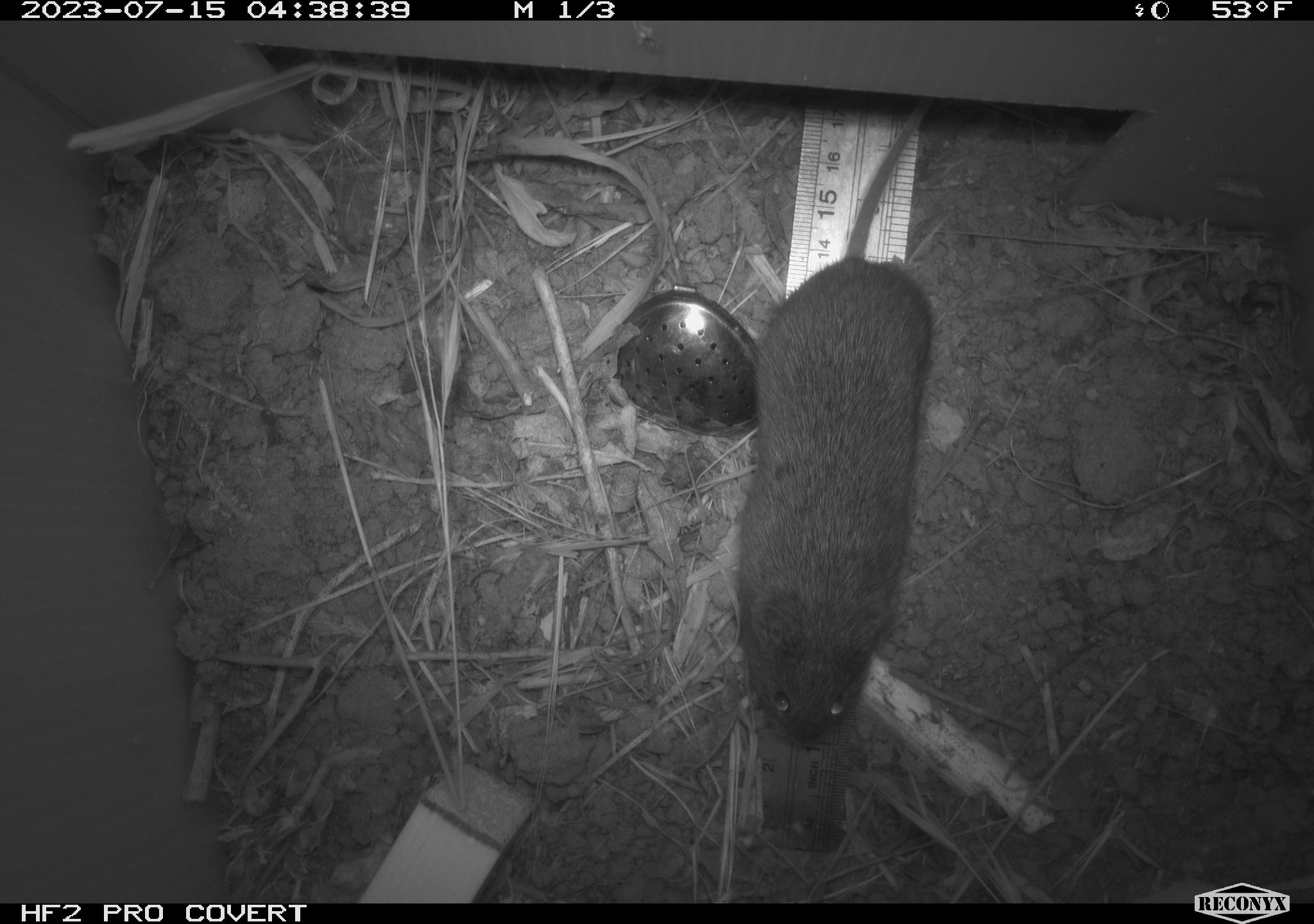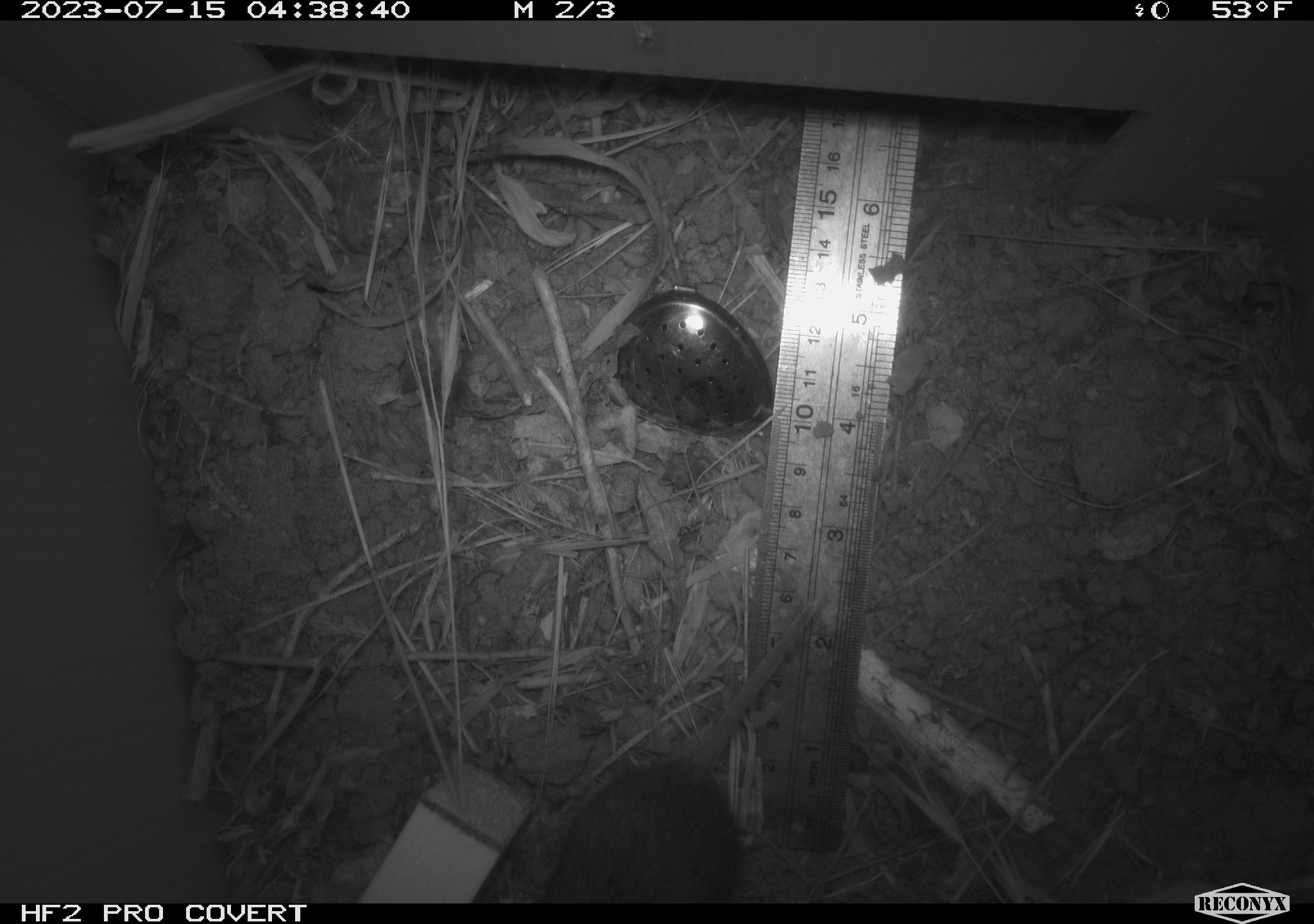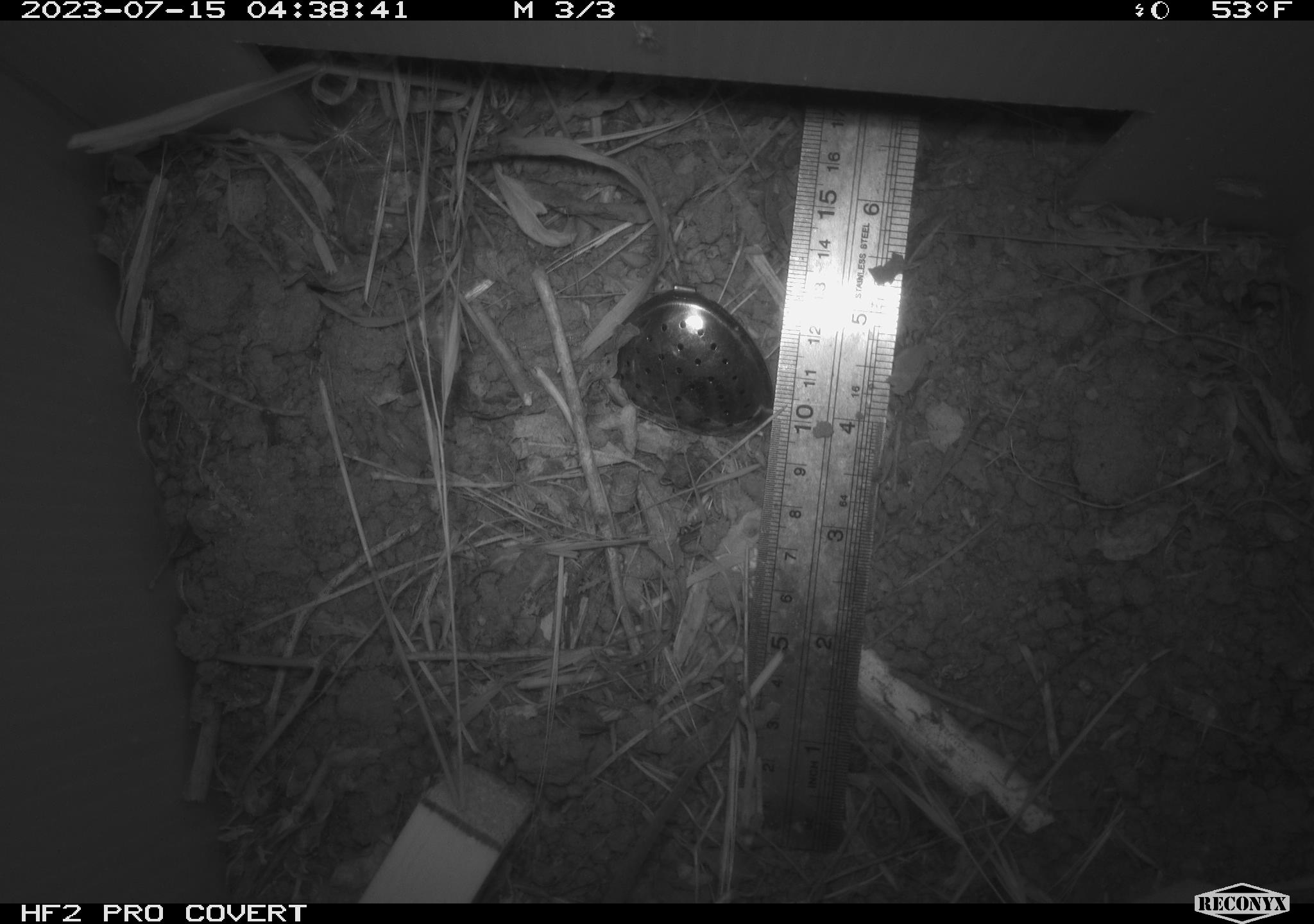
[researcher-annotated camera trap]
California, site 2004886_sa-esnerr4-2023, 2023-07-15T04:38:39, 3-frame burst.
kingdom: Animalia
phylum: Chordata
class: Mammalia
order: Rodentia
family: Cricetidae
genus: Microtus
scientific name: Microtus californicus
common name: california vole